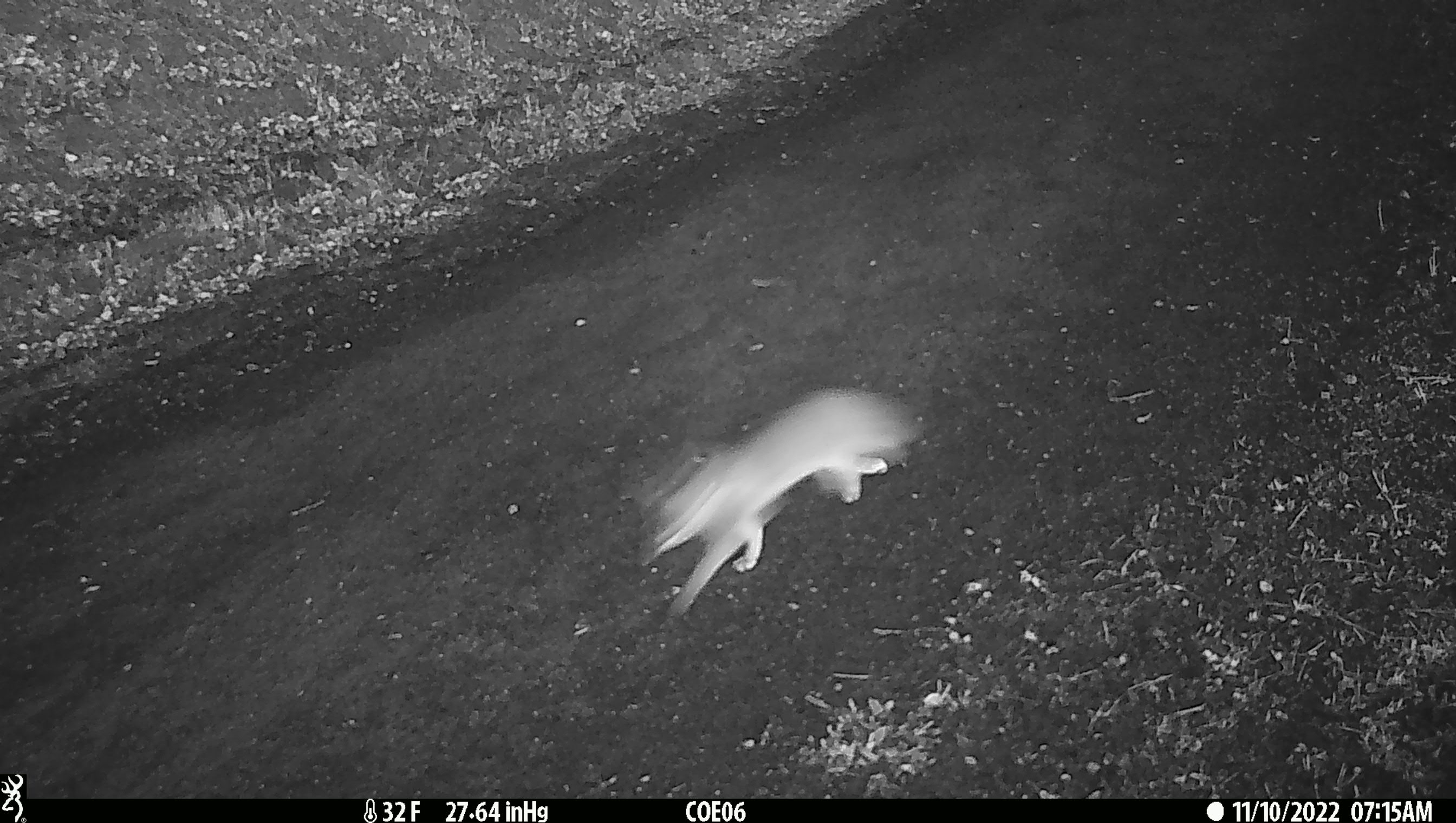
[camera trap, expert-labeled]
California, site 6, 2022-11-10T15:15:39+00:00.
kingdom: Animalia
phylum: Chordata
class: Mammalia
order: Carnivora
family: Canidae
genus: Urocyon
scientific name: Urocyon cinereoargenteus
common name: gray fox